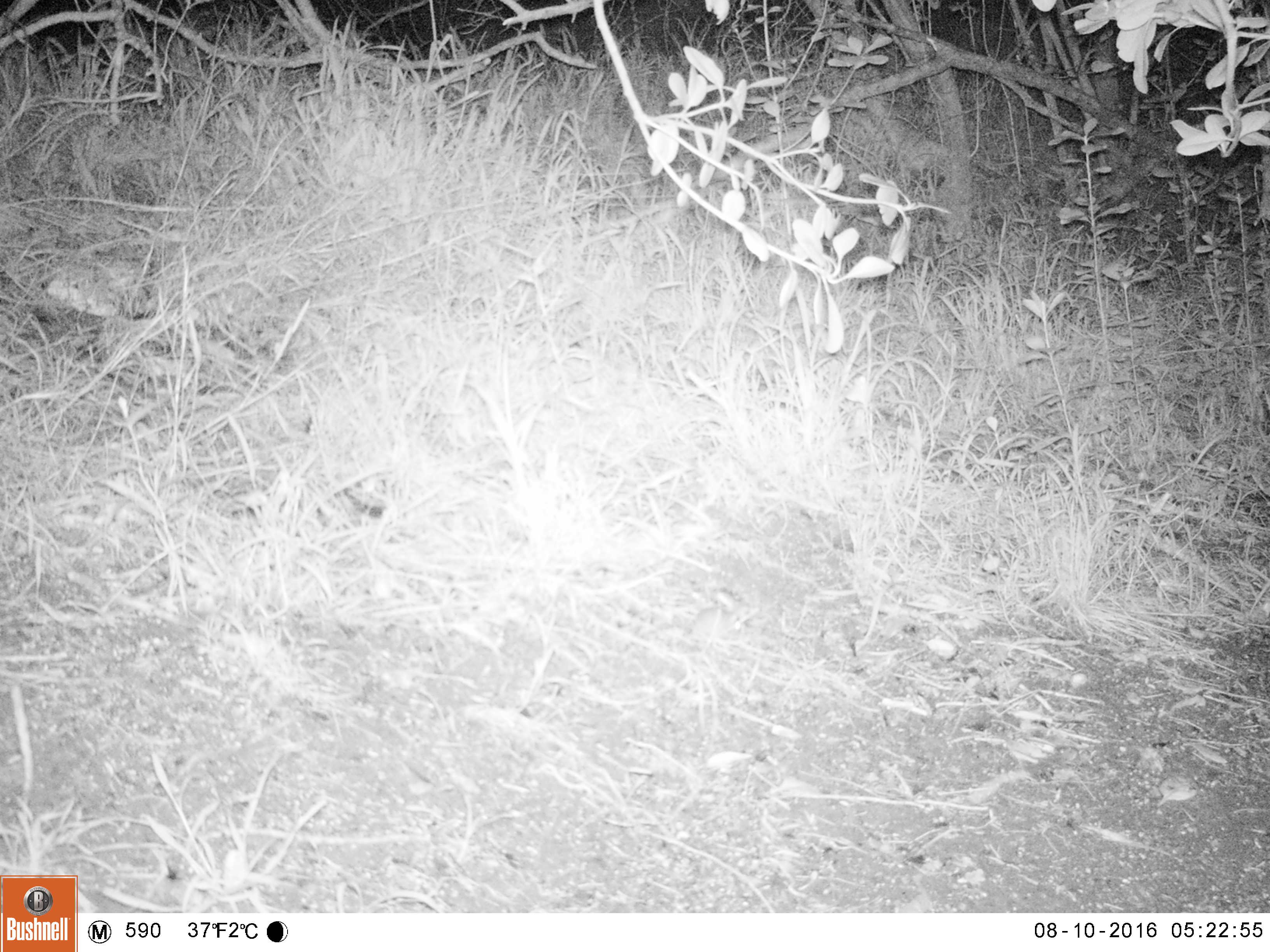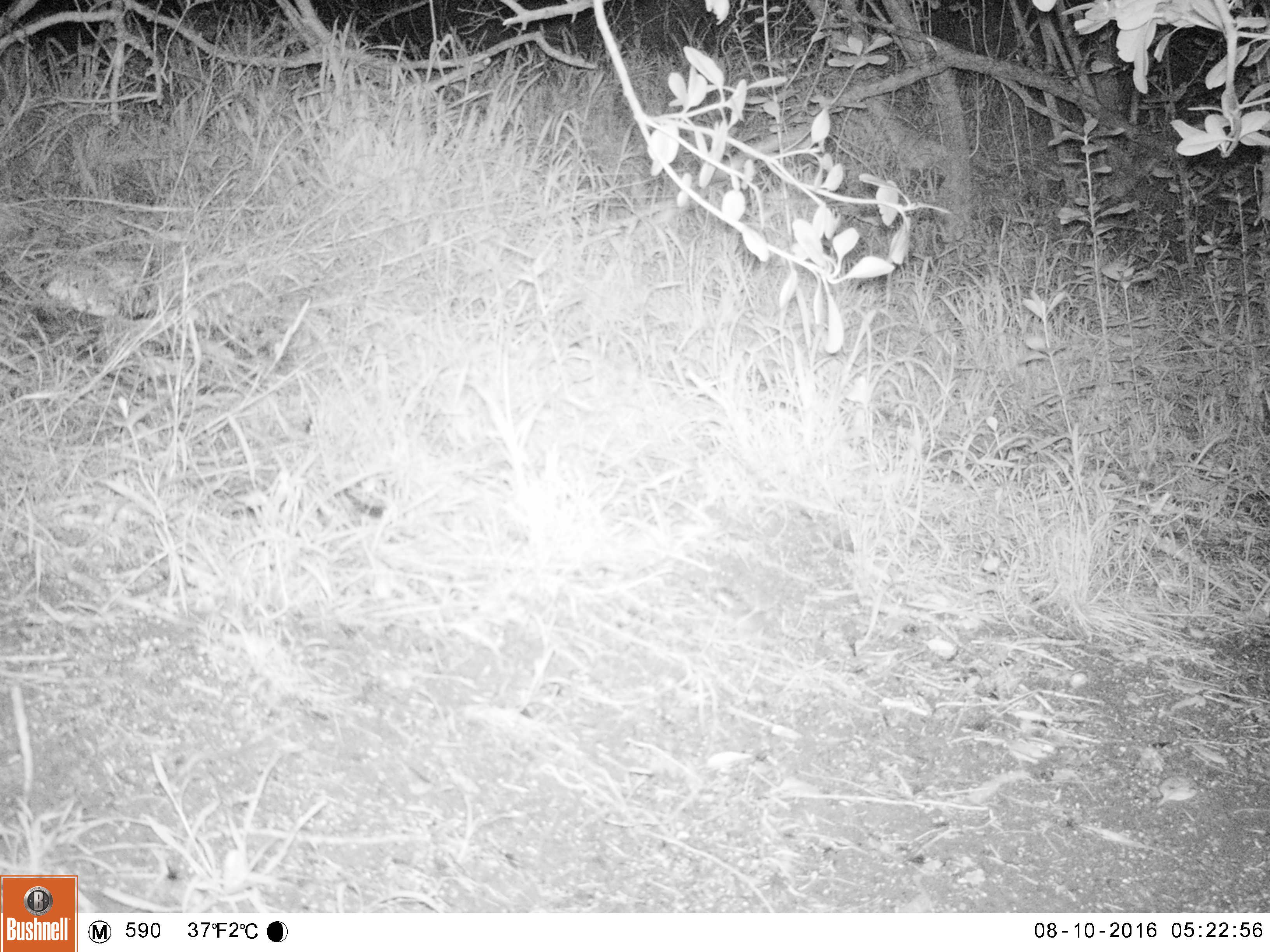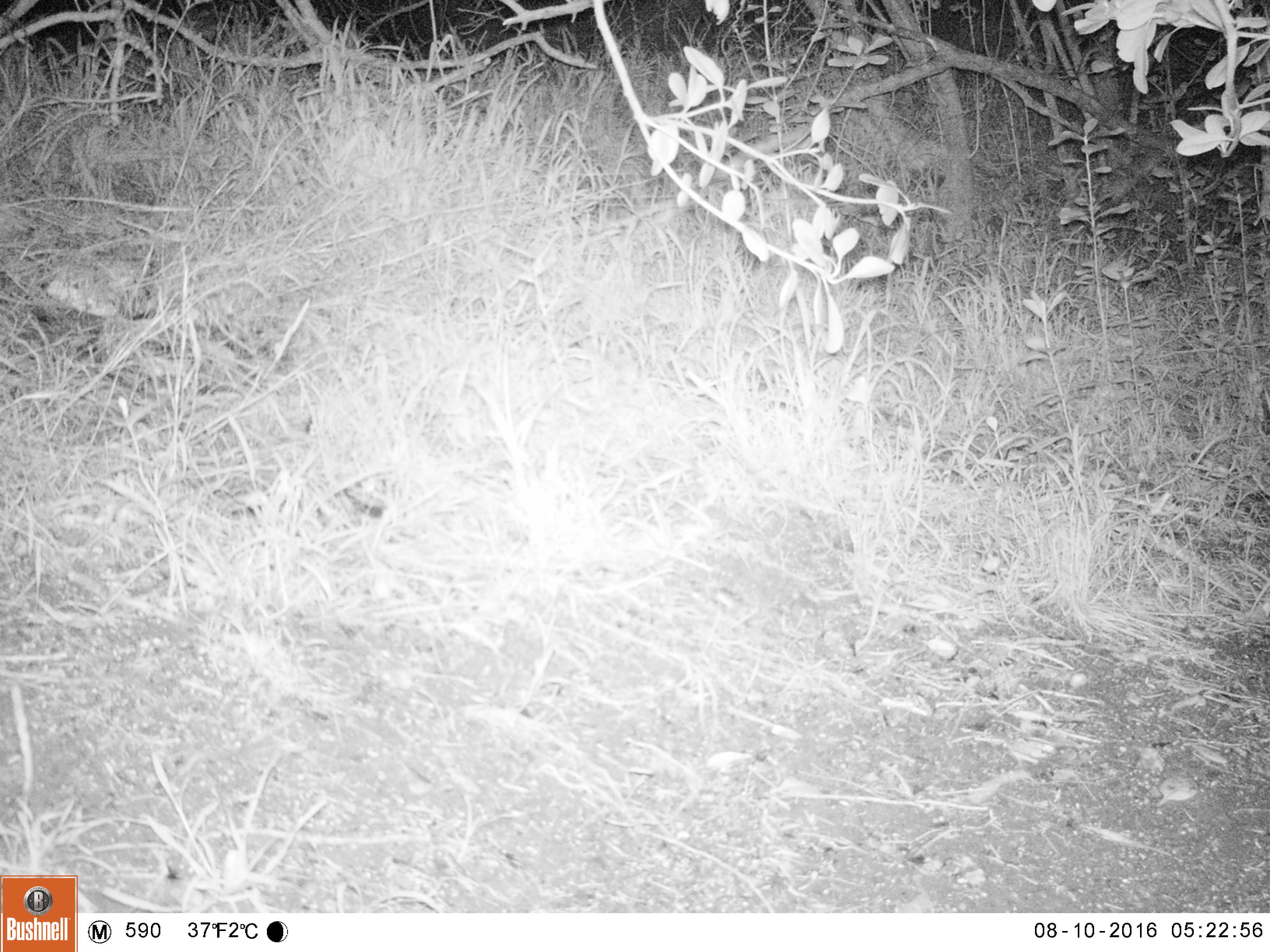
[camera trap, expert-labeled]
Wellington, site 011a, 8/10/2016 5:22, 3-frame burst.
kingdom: Animalia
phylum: Chordata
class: Mammalia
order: Rodentia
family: Muridae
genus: Mus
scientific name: Mus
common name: mouse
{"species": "mouse (Mus)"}